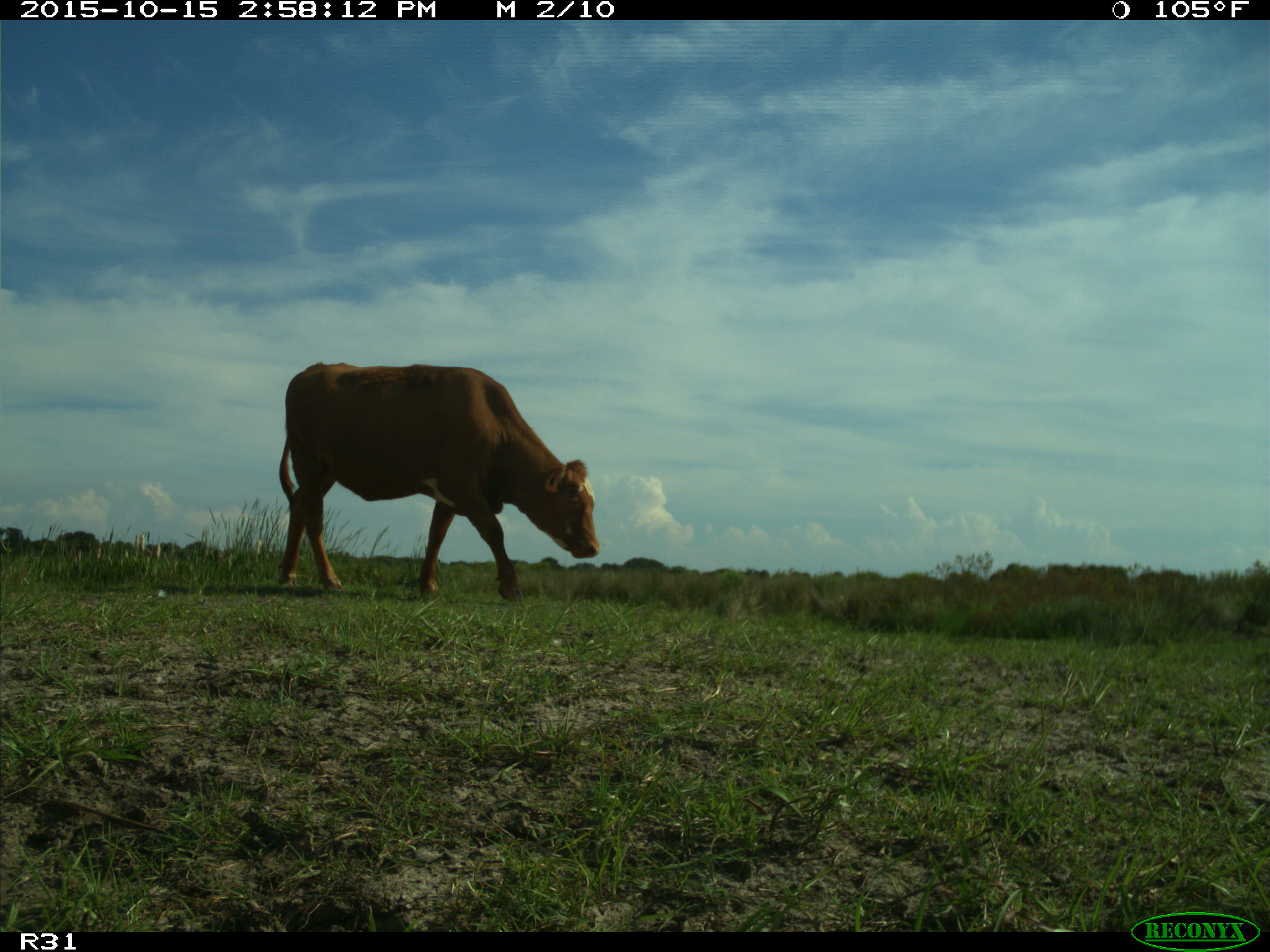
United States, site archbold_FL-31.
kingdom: Animalia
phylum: Chordata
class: Mammalia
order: Artiodactyla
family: Bovidae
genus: Bos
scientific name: Bos taurus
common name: domestic cow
Bos taurus (domestic cow).